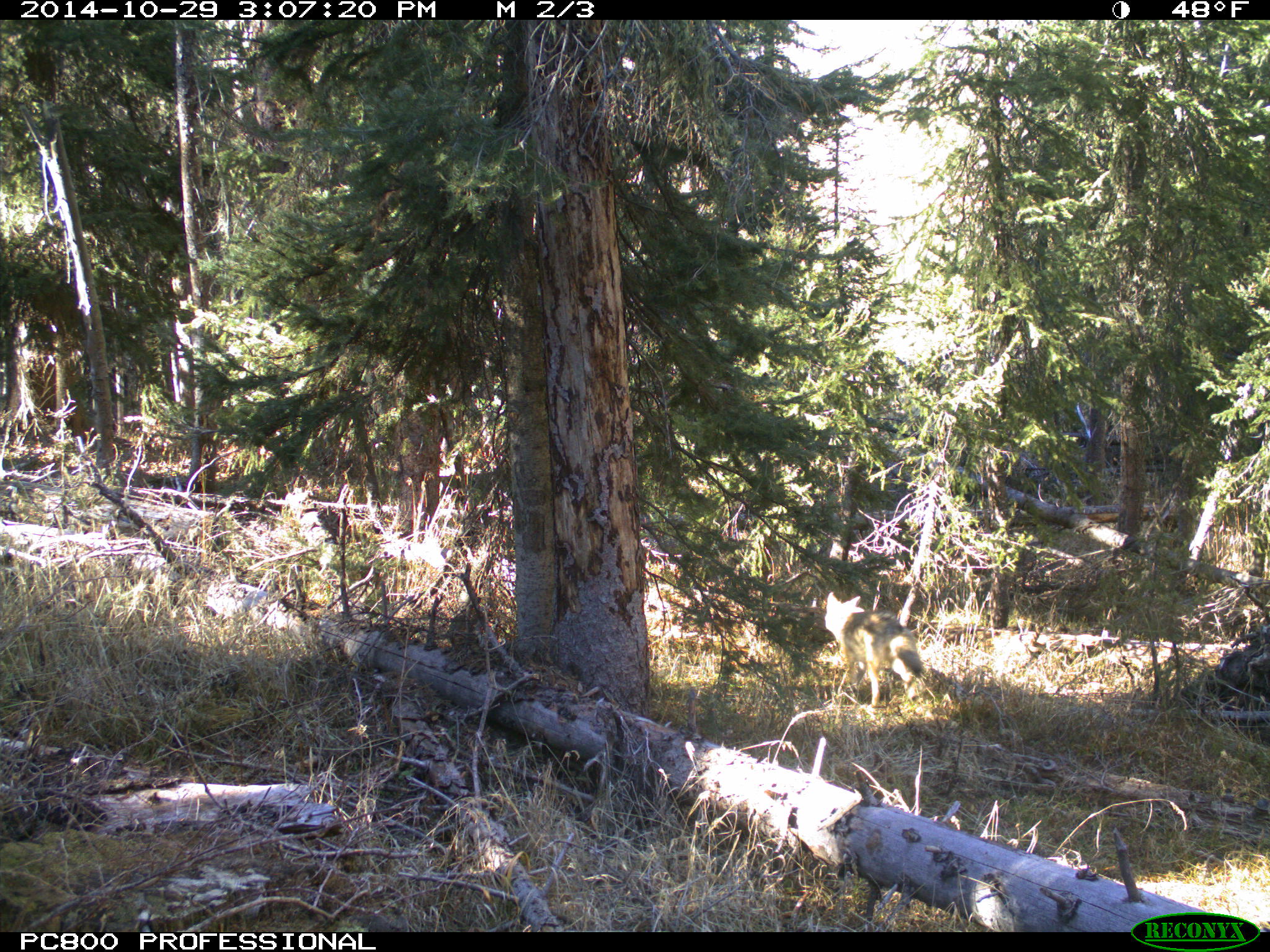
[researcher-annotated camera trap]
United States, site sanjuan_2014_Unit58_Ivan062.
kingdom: Animalia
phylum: Chordata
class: Mammalia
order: Carnivora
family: Canidae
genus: Canis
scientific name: Canis latrans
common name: coyote